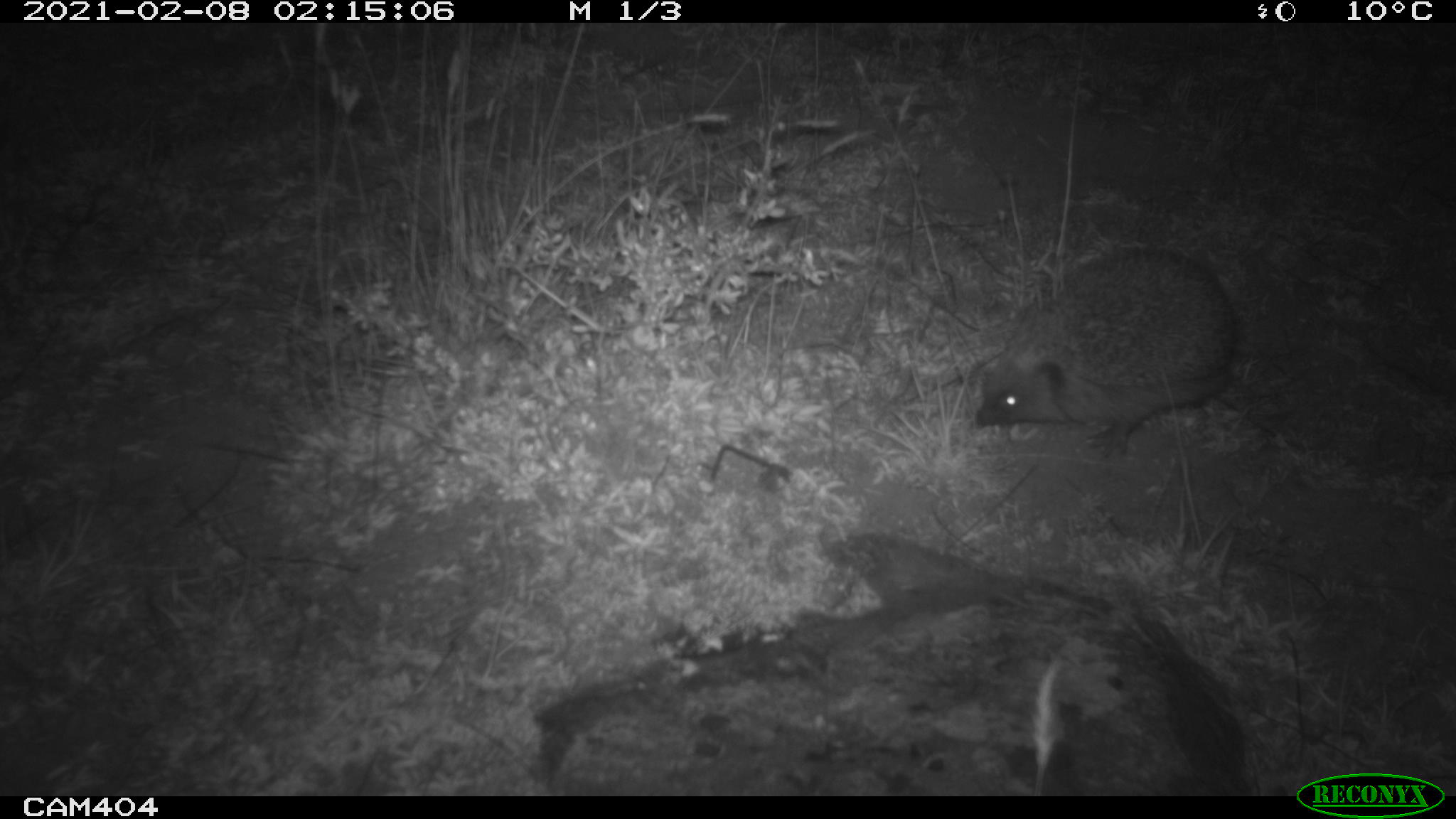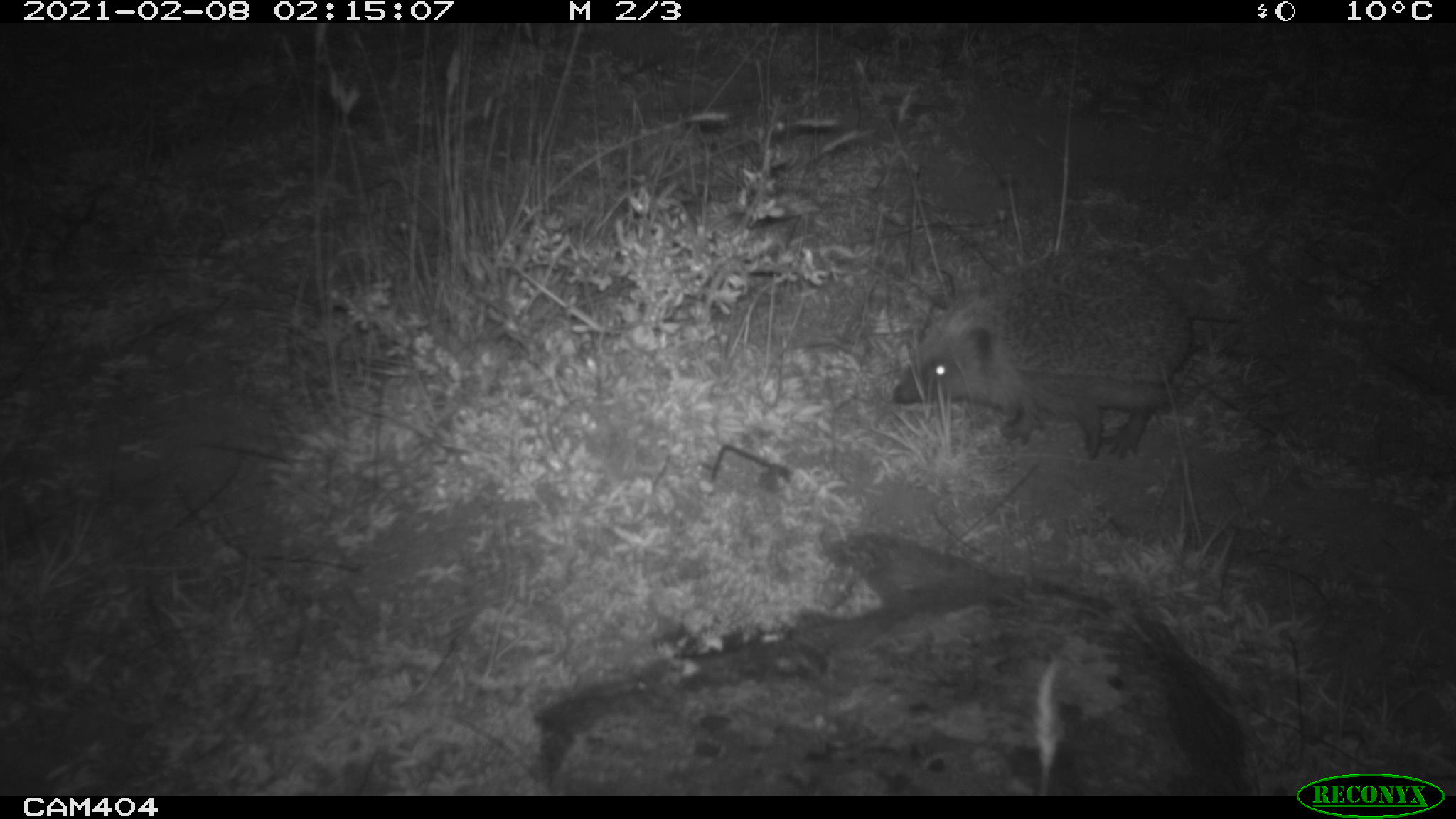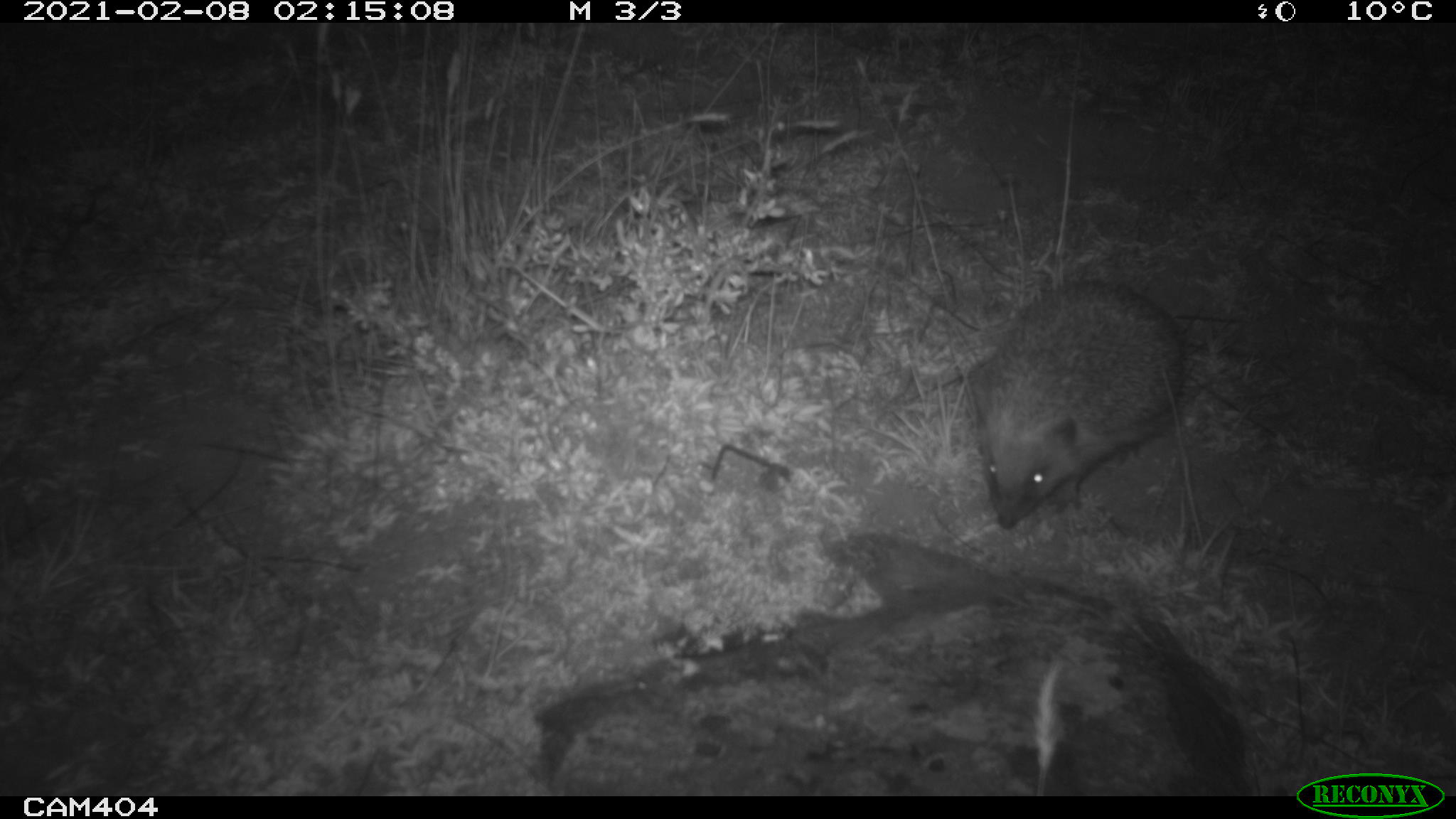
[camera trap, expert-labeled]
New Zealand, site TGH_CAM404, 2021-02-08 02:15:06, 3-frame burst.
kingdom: Animalia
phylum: Chordata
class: Mammalia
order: Eulipotyphla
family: Erinaceidae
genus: Erinaceus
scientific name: Erinaceus europaeus europaeus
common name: european hedgehog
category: hedgehog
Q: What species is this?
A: Hedgehog (european hedgehog) (Erinaceus europaeus europaeus).